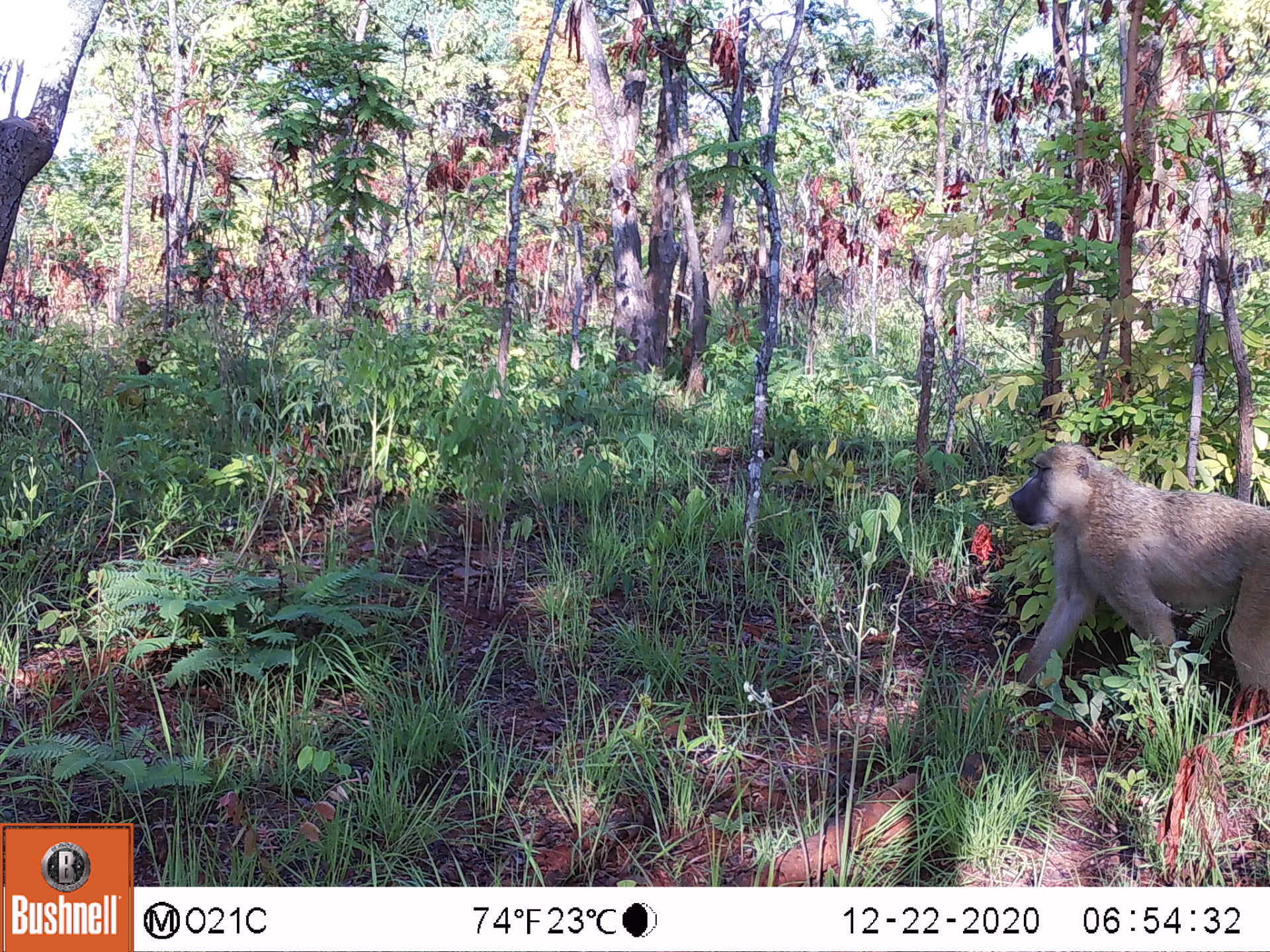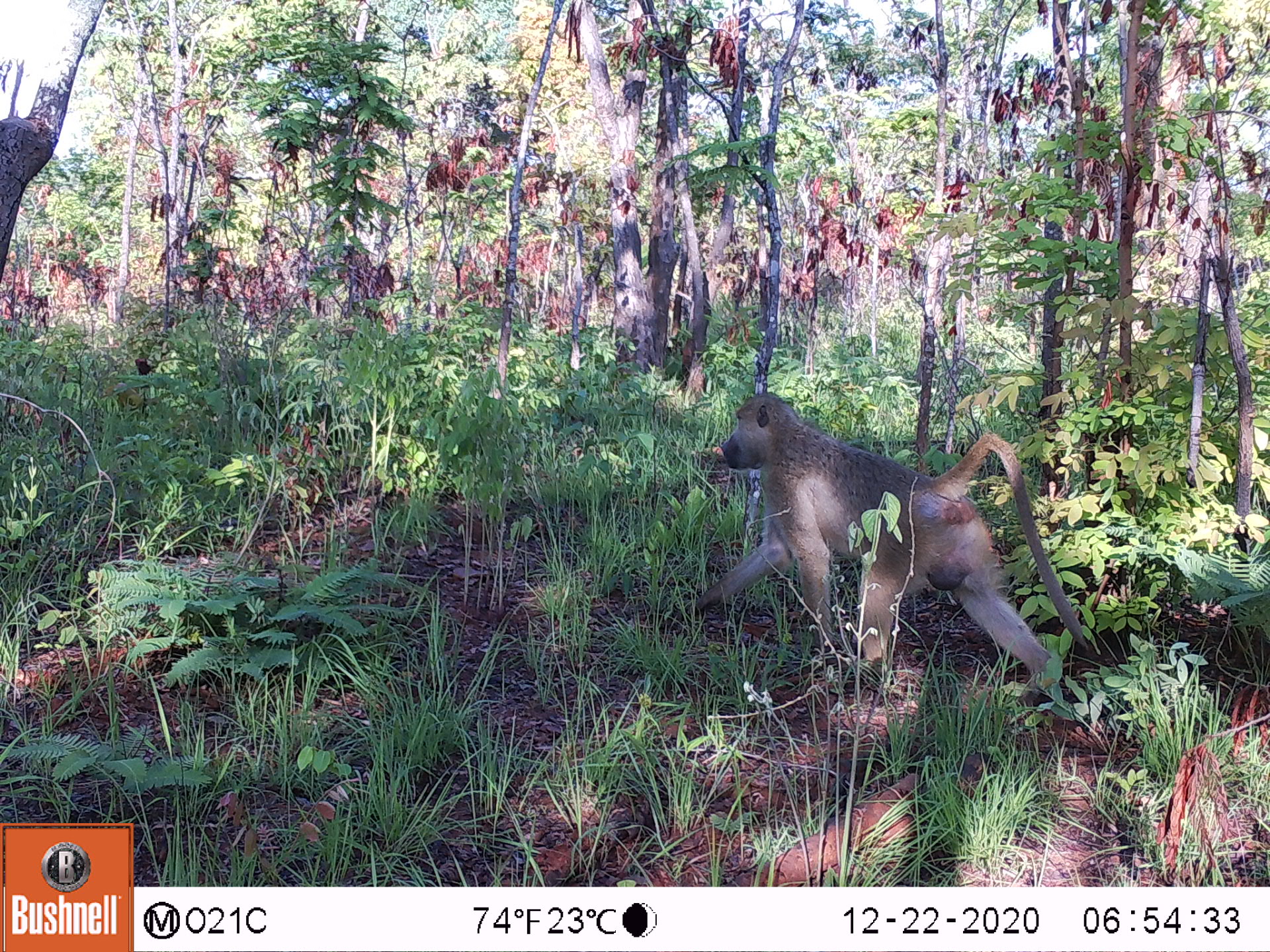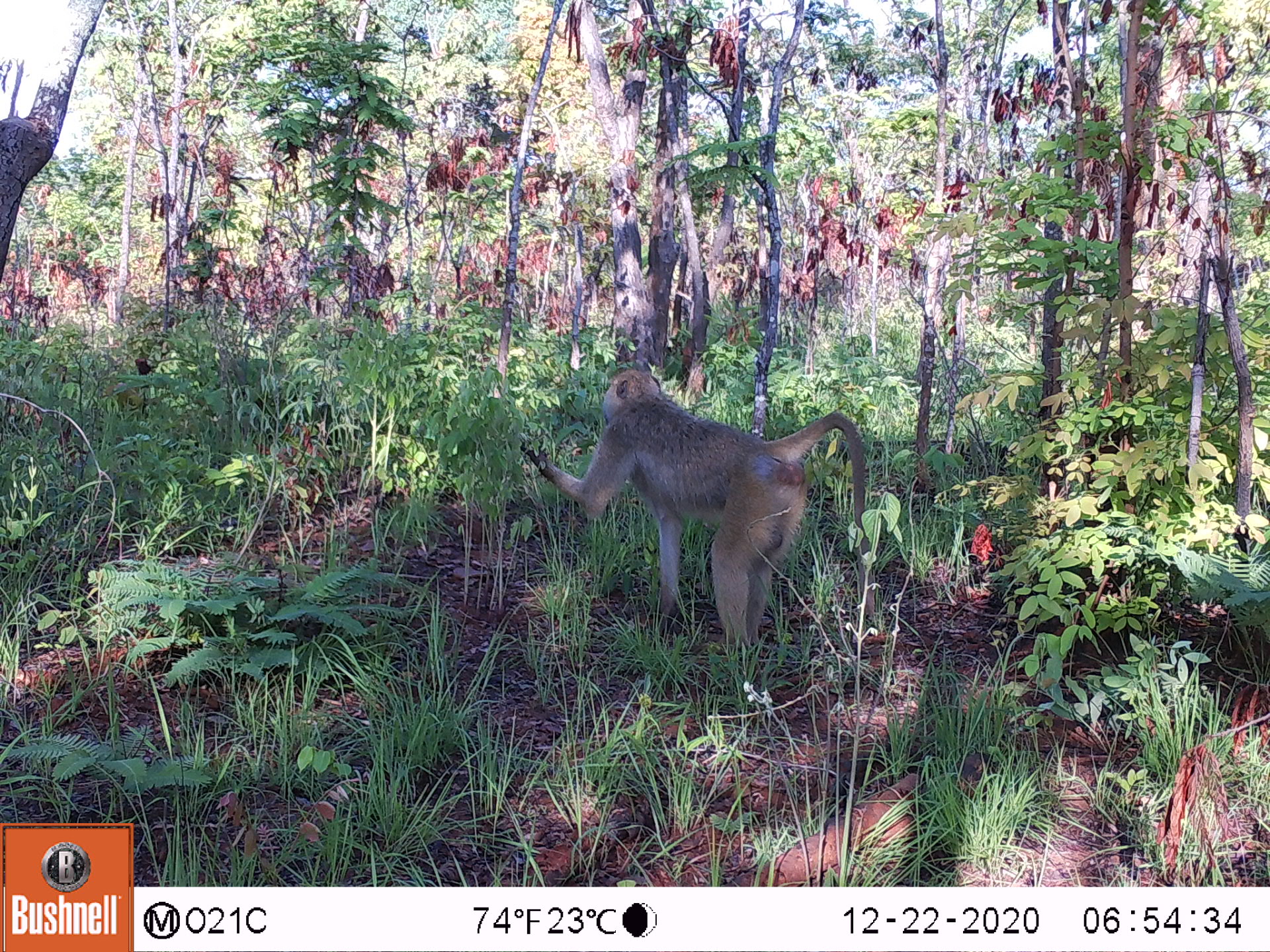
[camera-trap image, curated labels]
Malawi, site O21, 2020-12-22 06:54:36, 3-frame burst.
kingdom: Animalia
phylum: Chordata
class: Mammalia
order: Primates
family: Cercopithecidae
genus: Papio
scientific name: Papio cynocephalus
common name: yellow baboon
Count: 1.